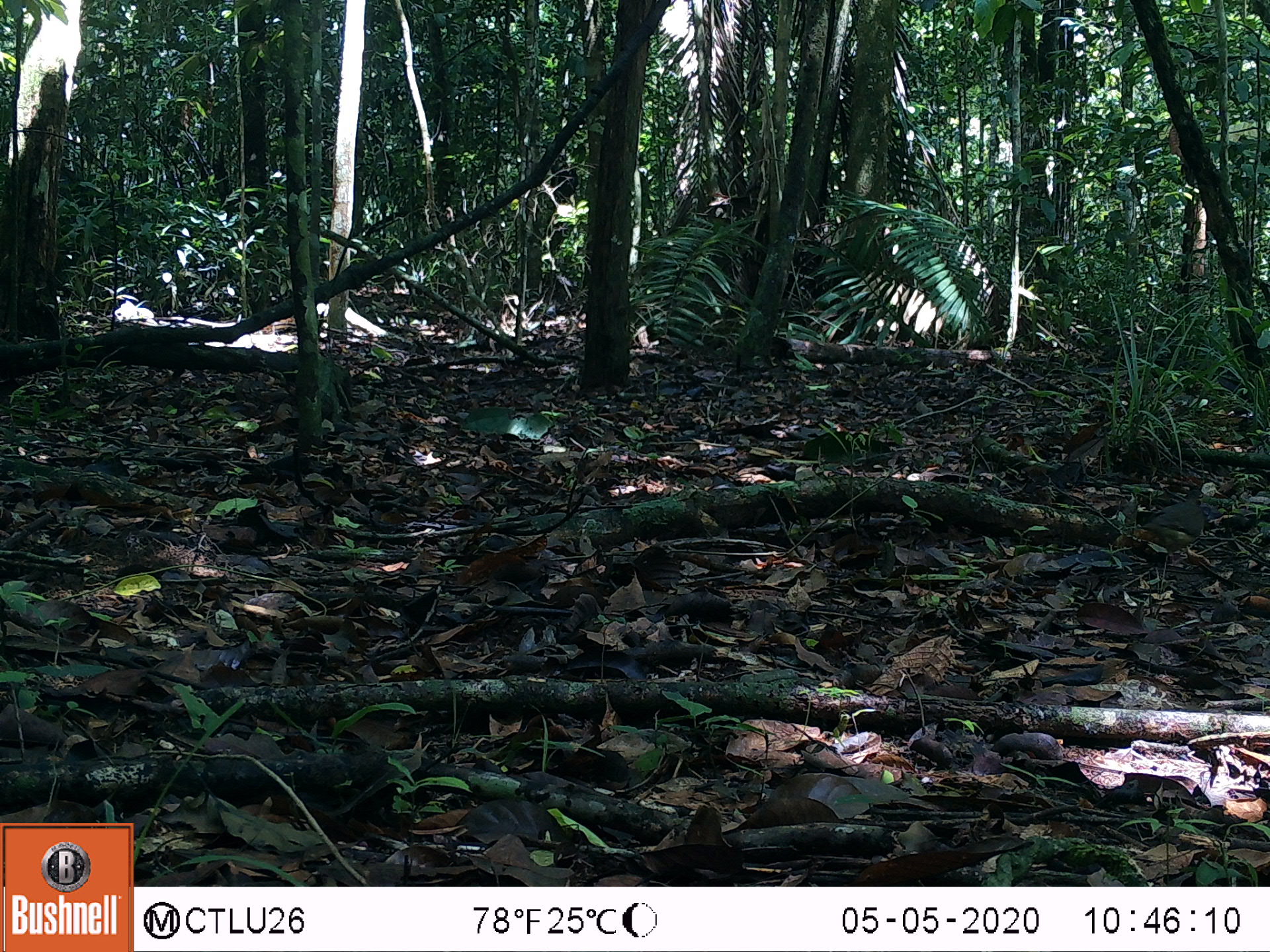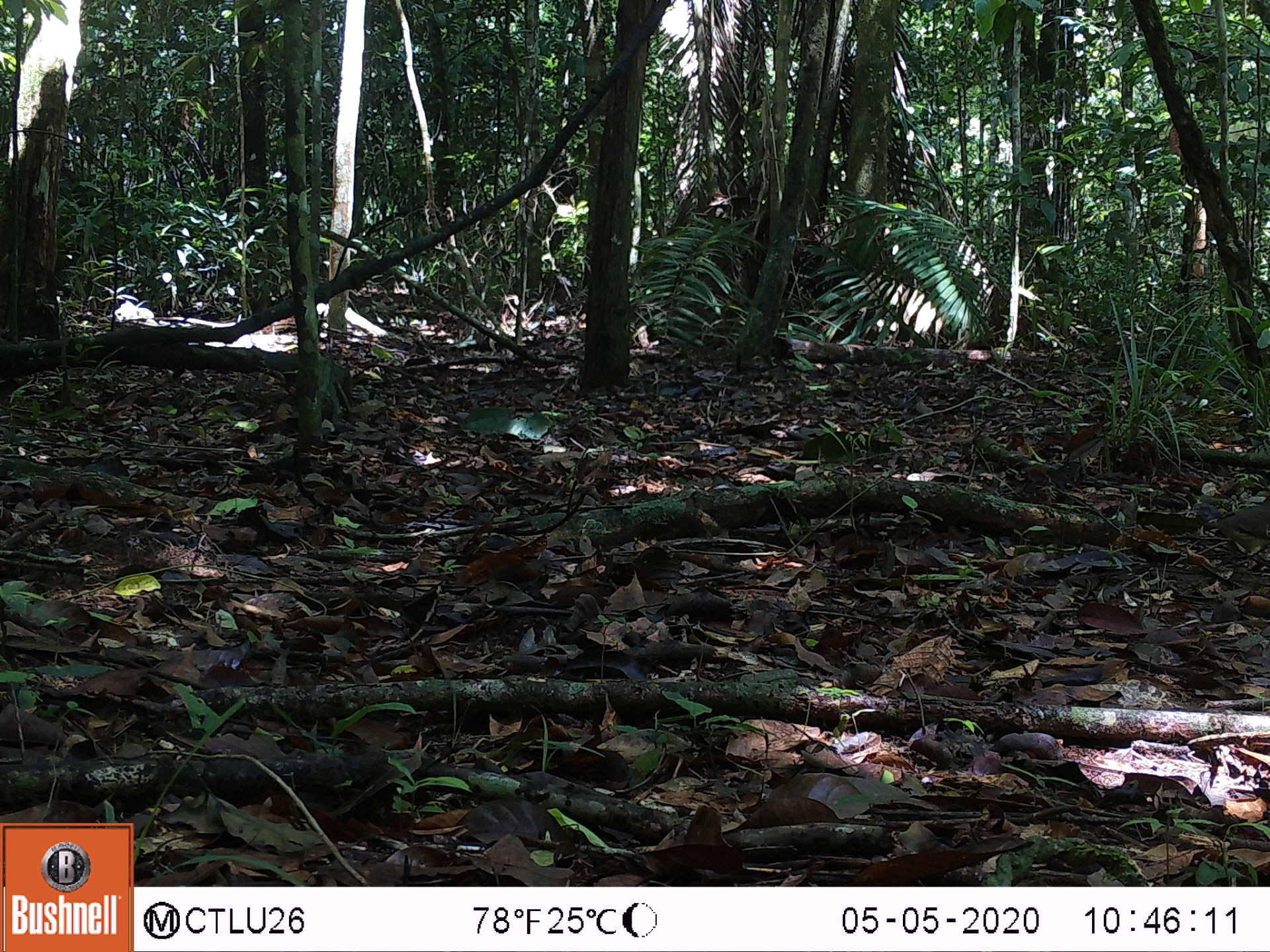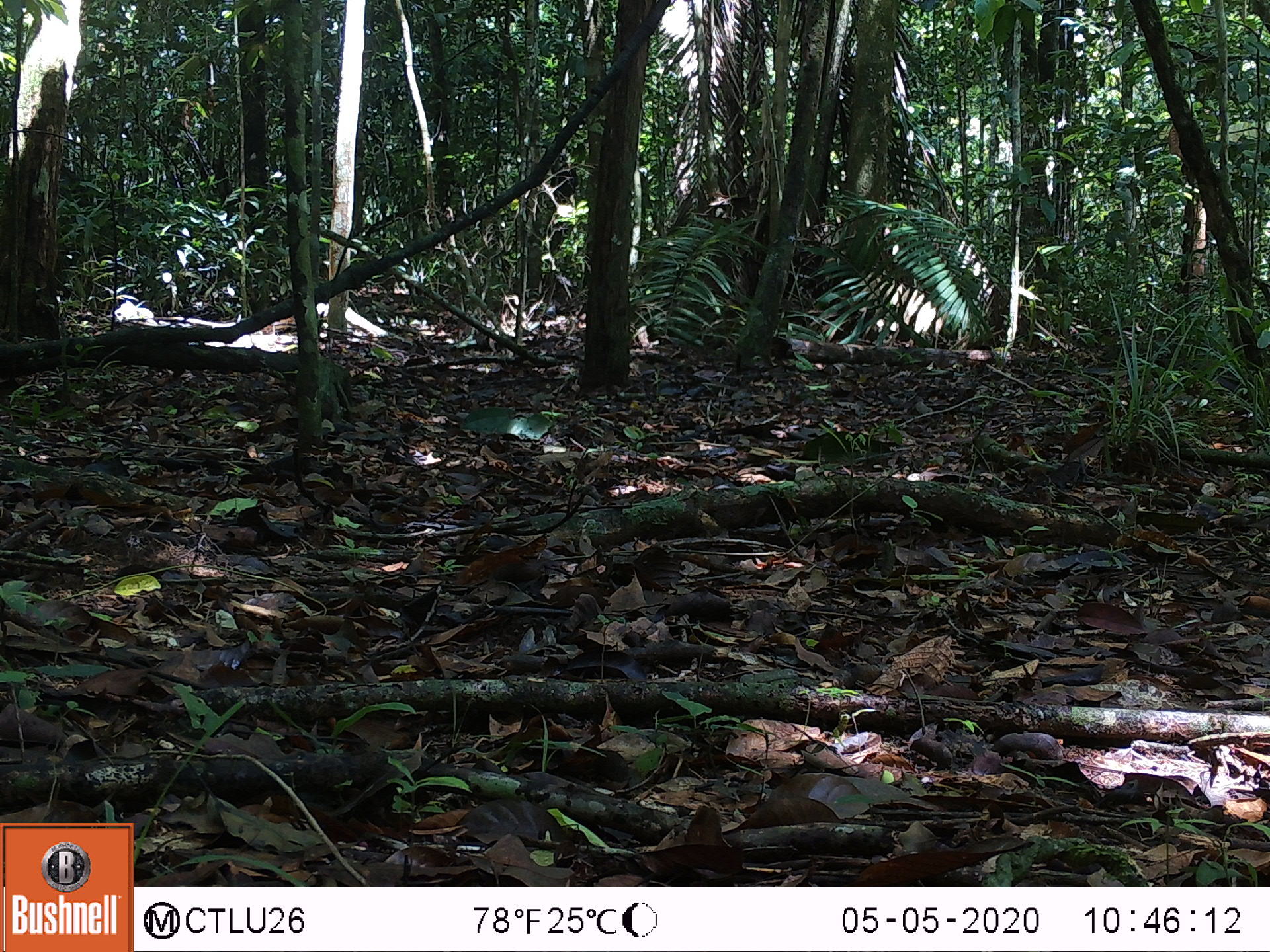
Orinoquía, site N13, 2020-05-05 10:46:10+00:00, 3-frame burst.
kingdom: Animalia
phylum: Chordata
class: Aves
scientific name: Aves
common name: bird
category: unknown bird